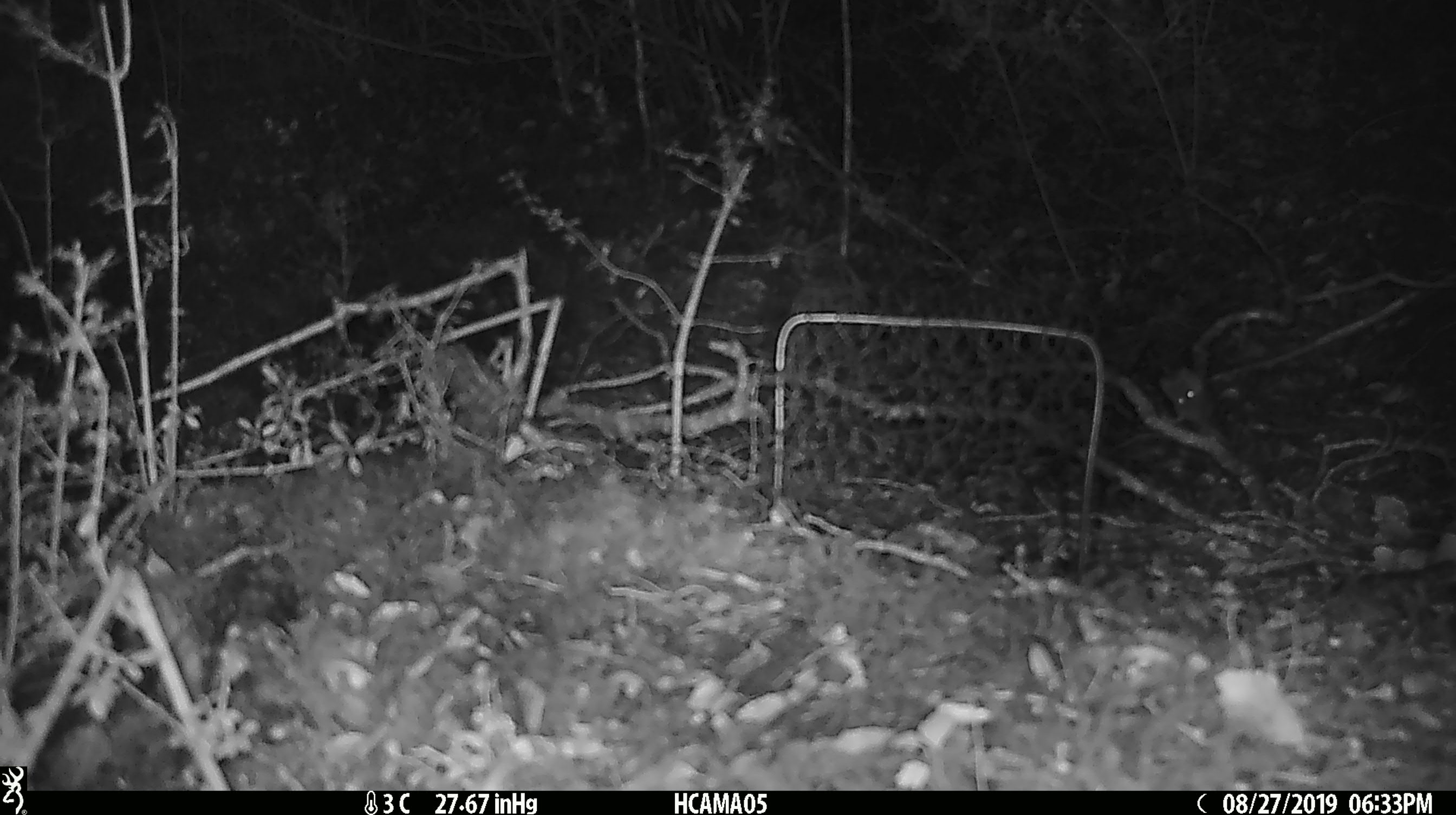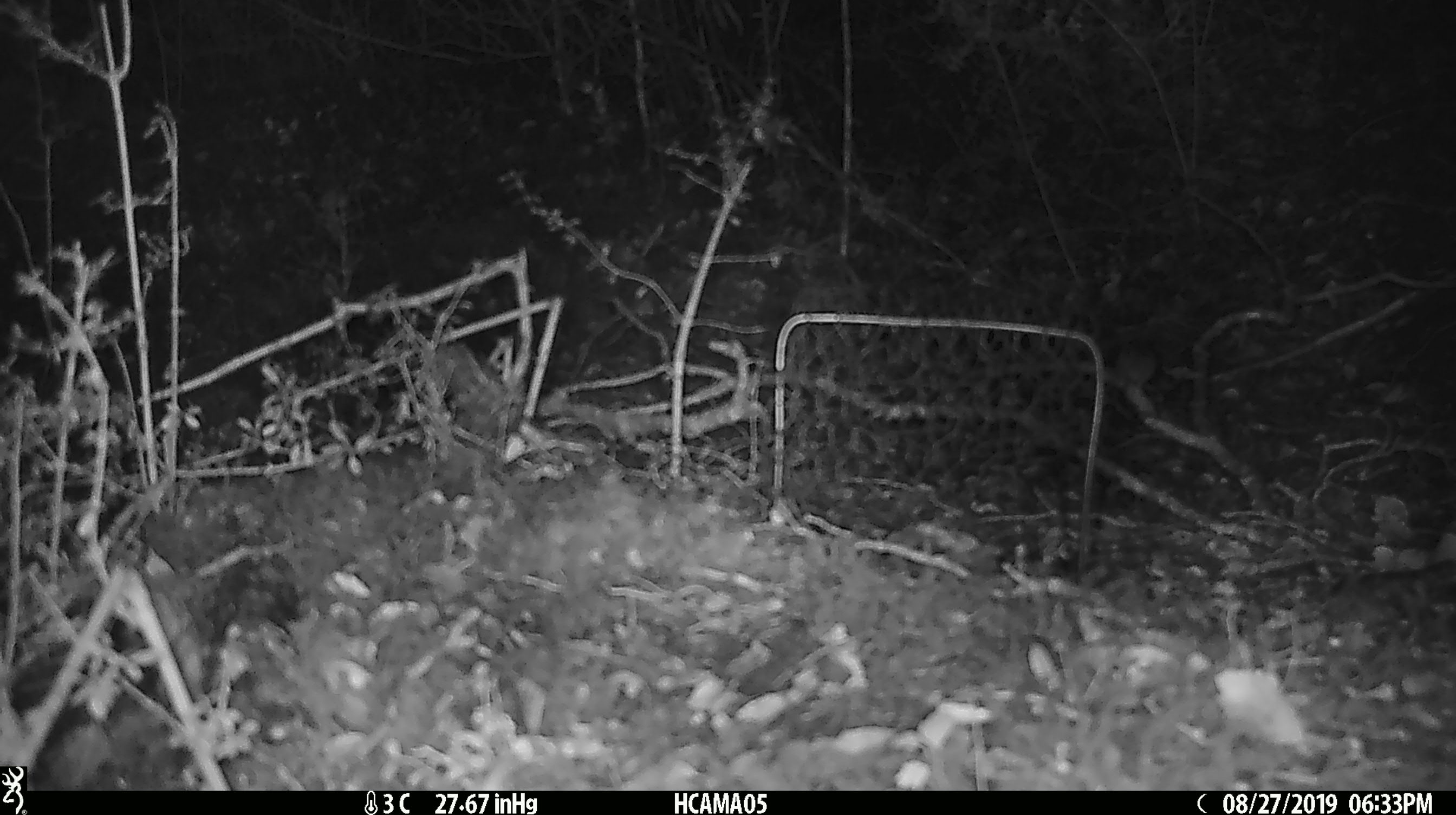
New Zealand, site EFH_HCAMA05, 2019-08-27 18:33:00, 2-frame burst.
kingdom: Animalia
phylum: Chordata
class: Mammalia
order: Rodentia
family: Muridae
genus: Mus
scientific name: Mus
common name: mouse